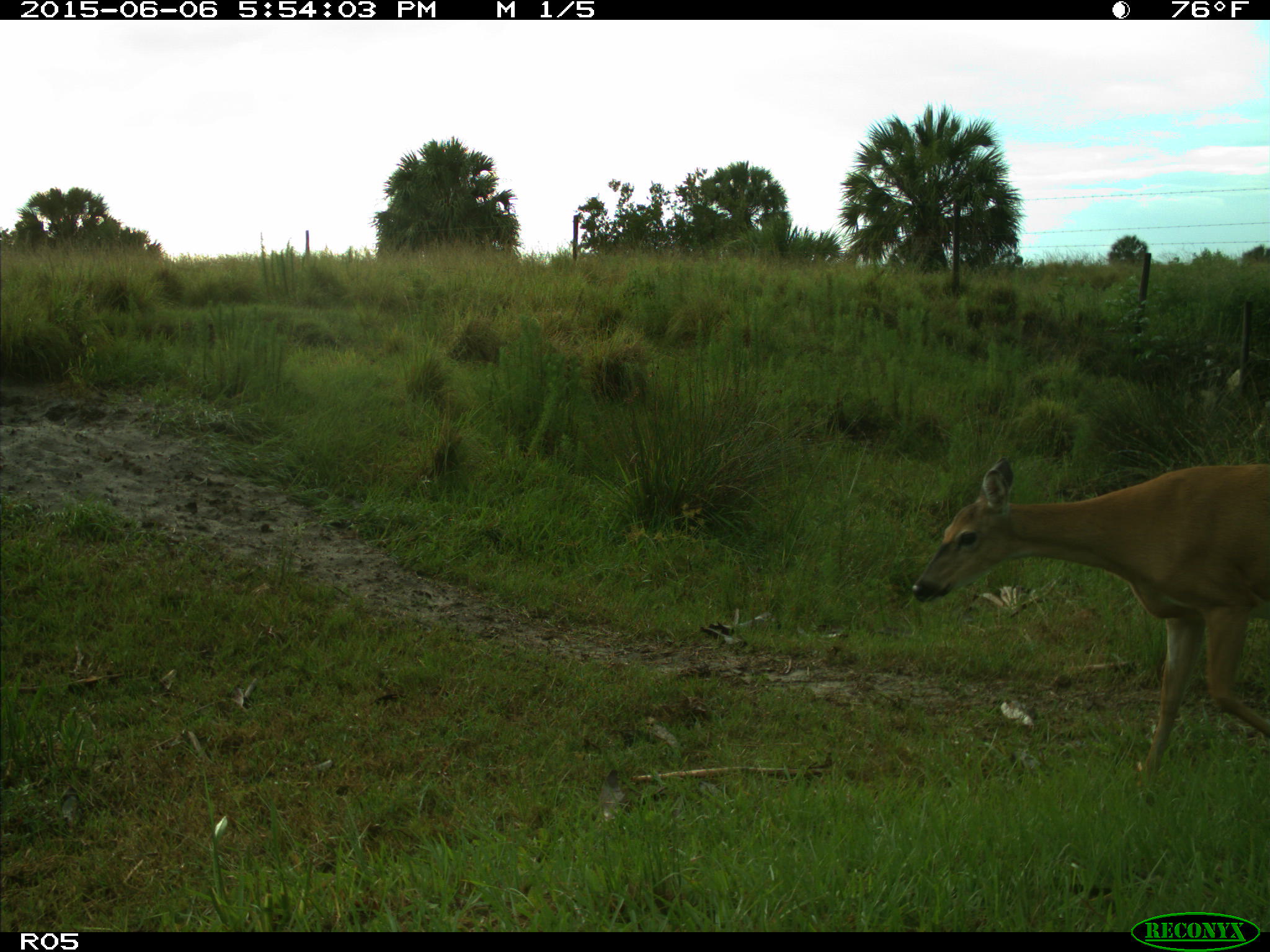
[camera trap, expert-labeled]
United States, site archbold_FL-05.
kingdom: Animalia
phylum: Chordata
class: Mammalia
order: Artiodactyla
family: Cervidae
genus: Odocoileus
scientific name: Odocoileus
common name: deer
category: unidentified deer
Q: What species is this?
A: Unidentified deer (deer) (Odocoileus).